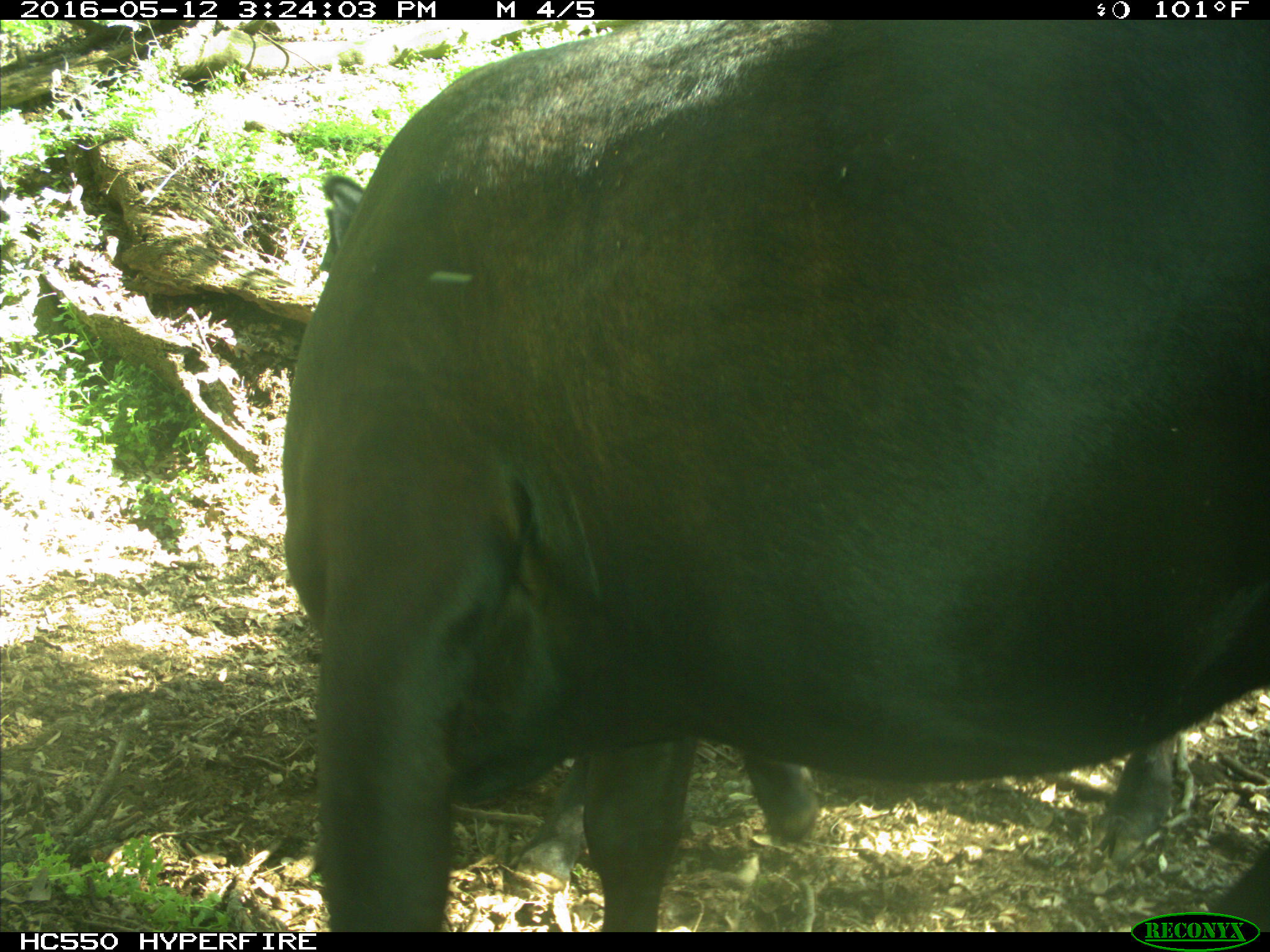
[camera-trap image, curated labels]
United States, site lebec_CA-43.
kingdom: Animalia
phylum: Chordata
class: Mammalia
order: Artiodactyla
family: Bovidae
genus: Bos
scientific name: Bos taurus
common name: domestic cow